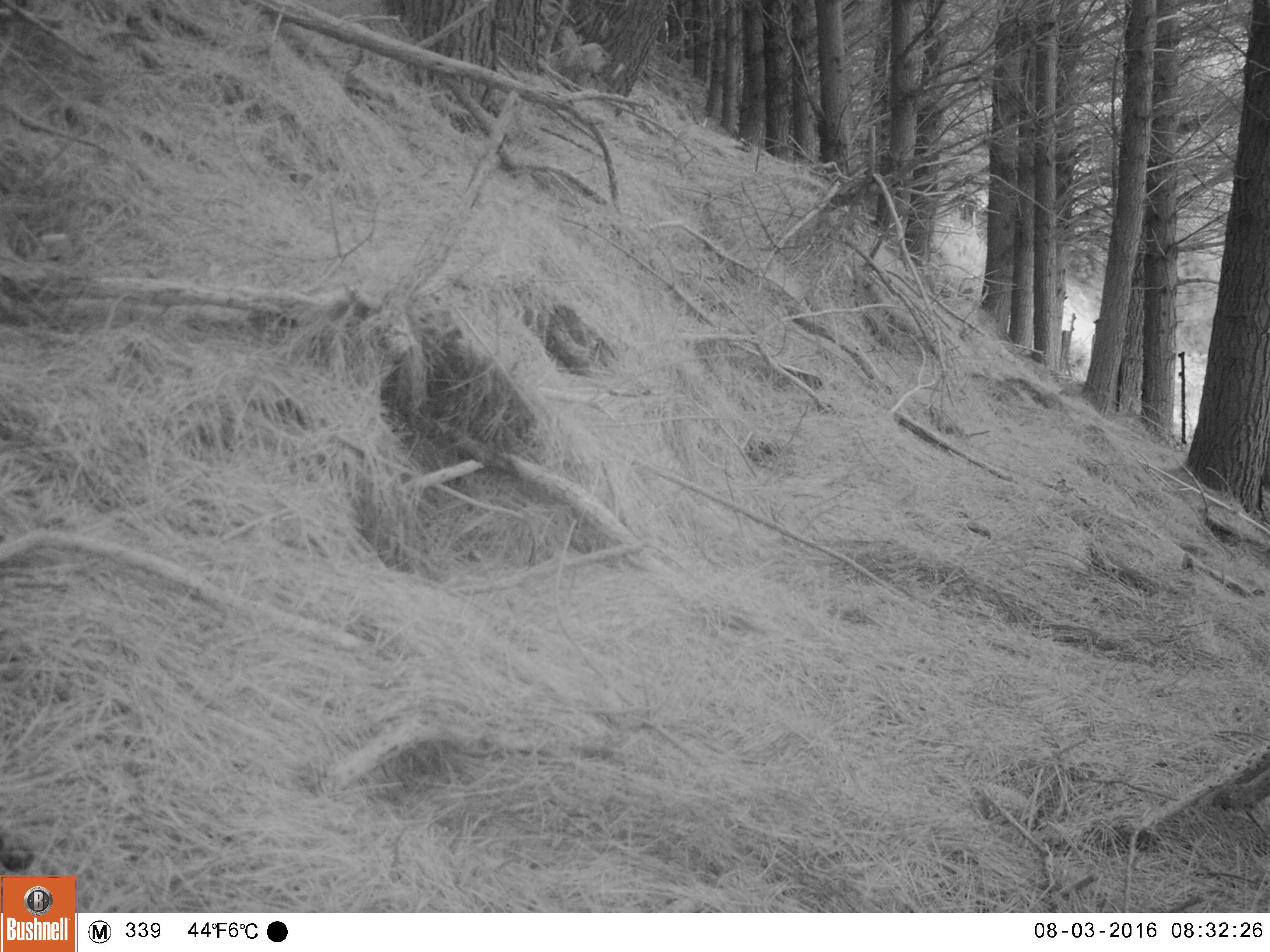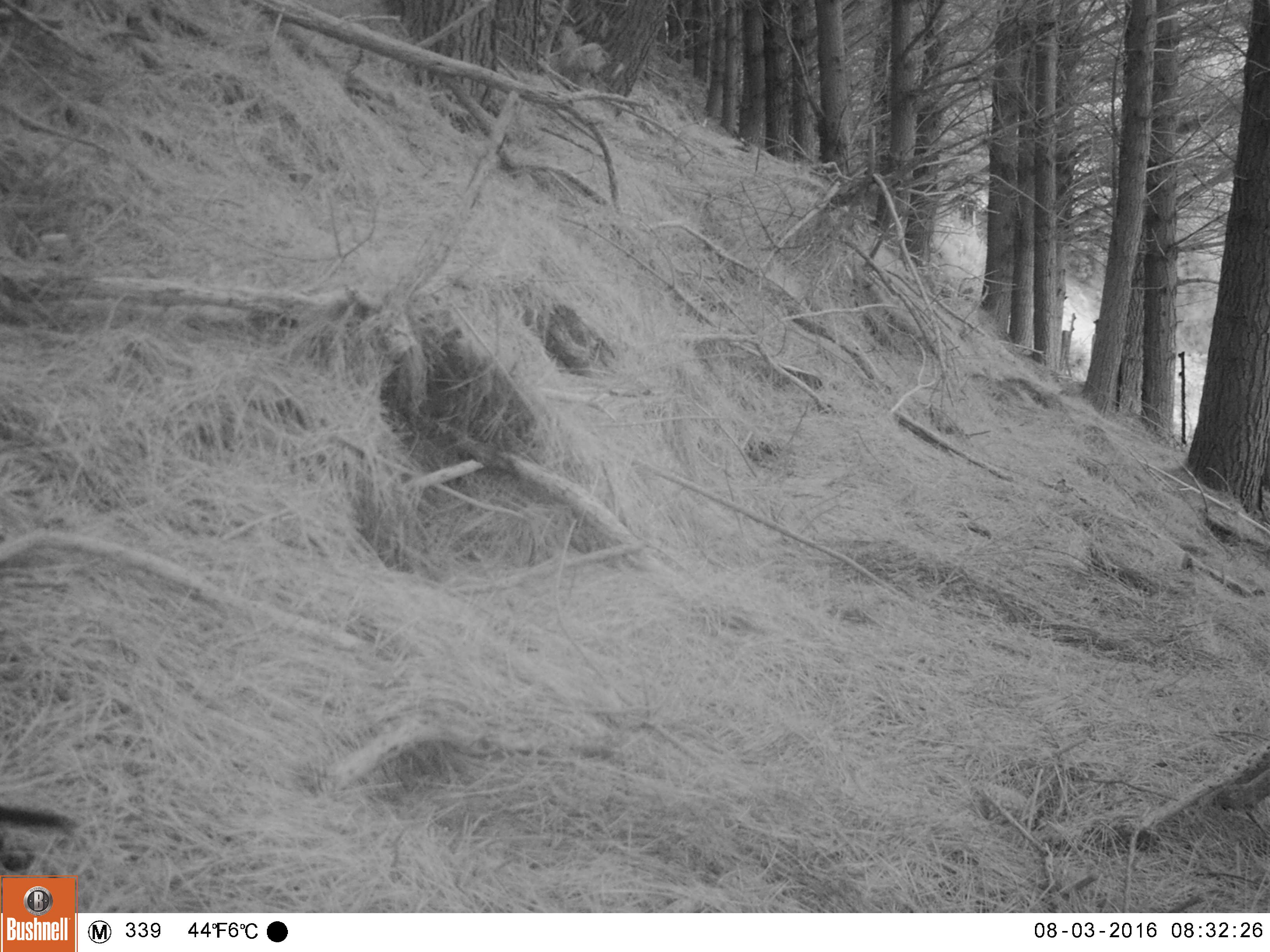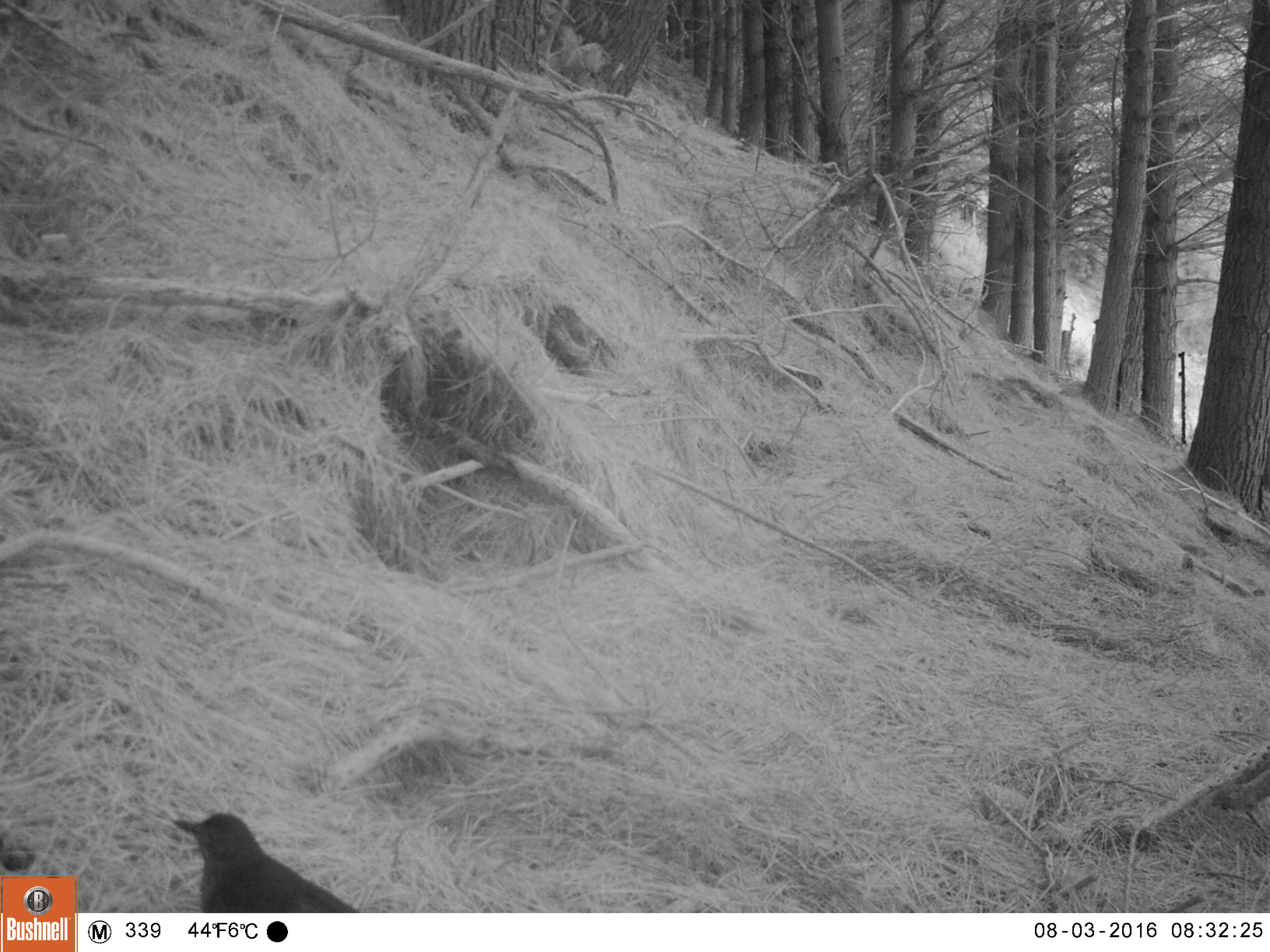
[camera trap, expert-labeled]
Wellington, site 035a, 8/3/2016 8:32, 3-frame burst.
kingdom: Animalia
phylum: Chordata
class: Aves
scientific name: Aves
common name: bird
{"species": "bird (Aves)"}